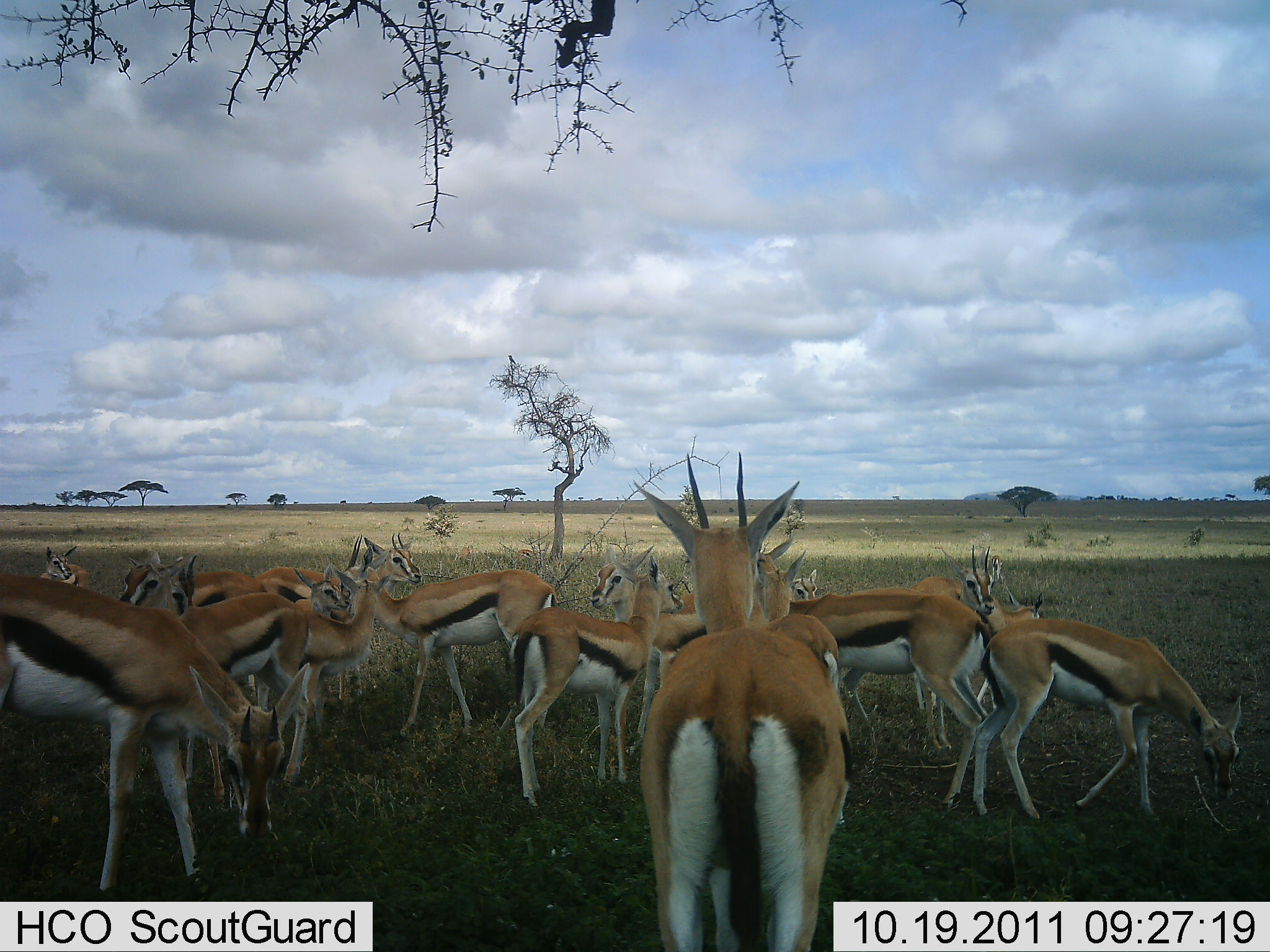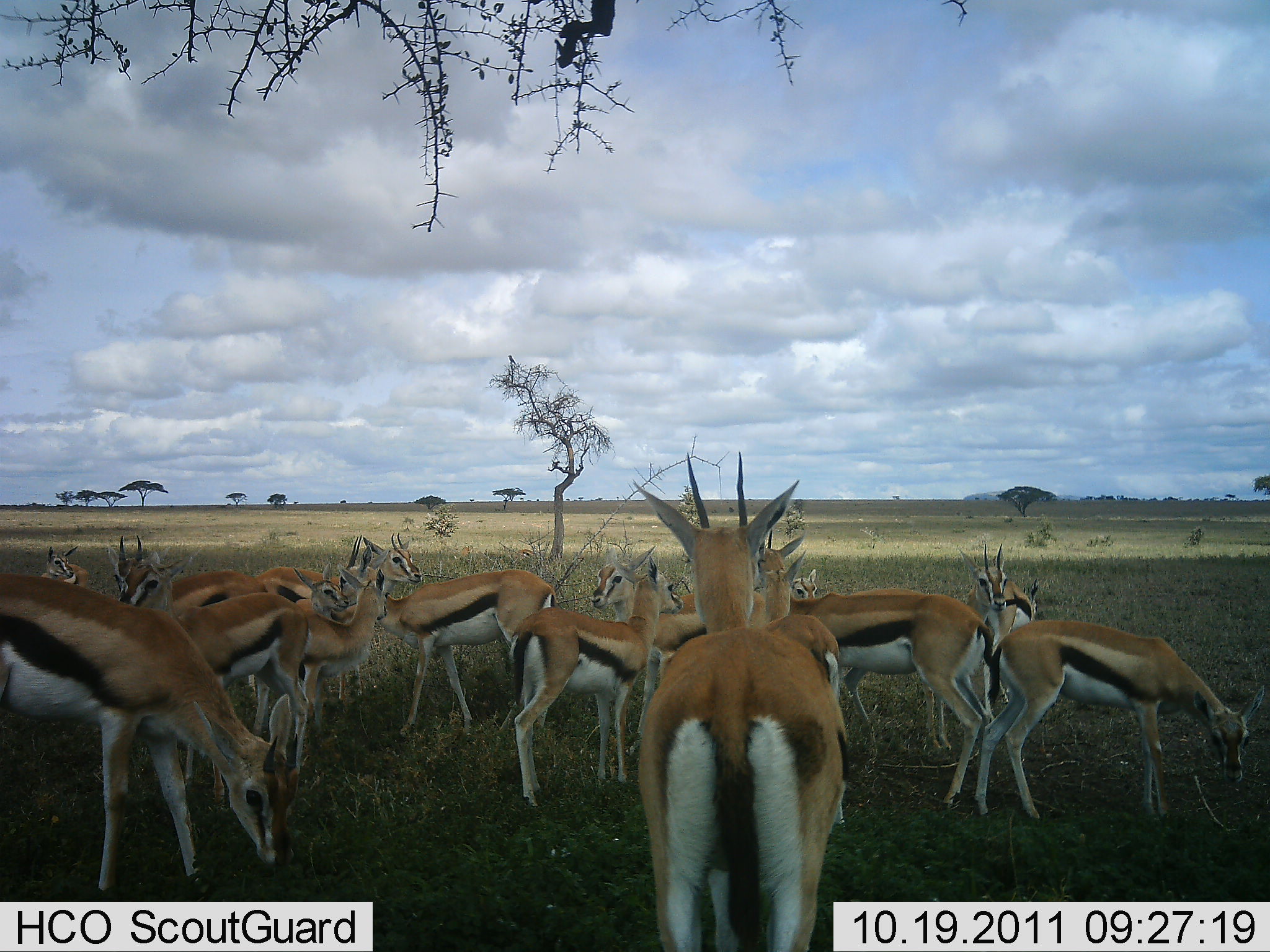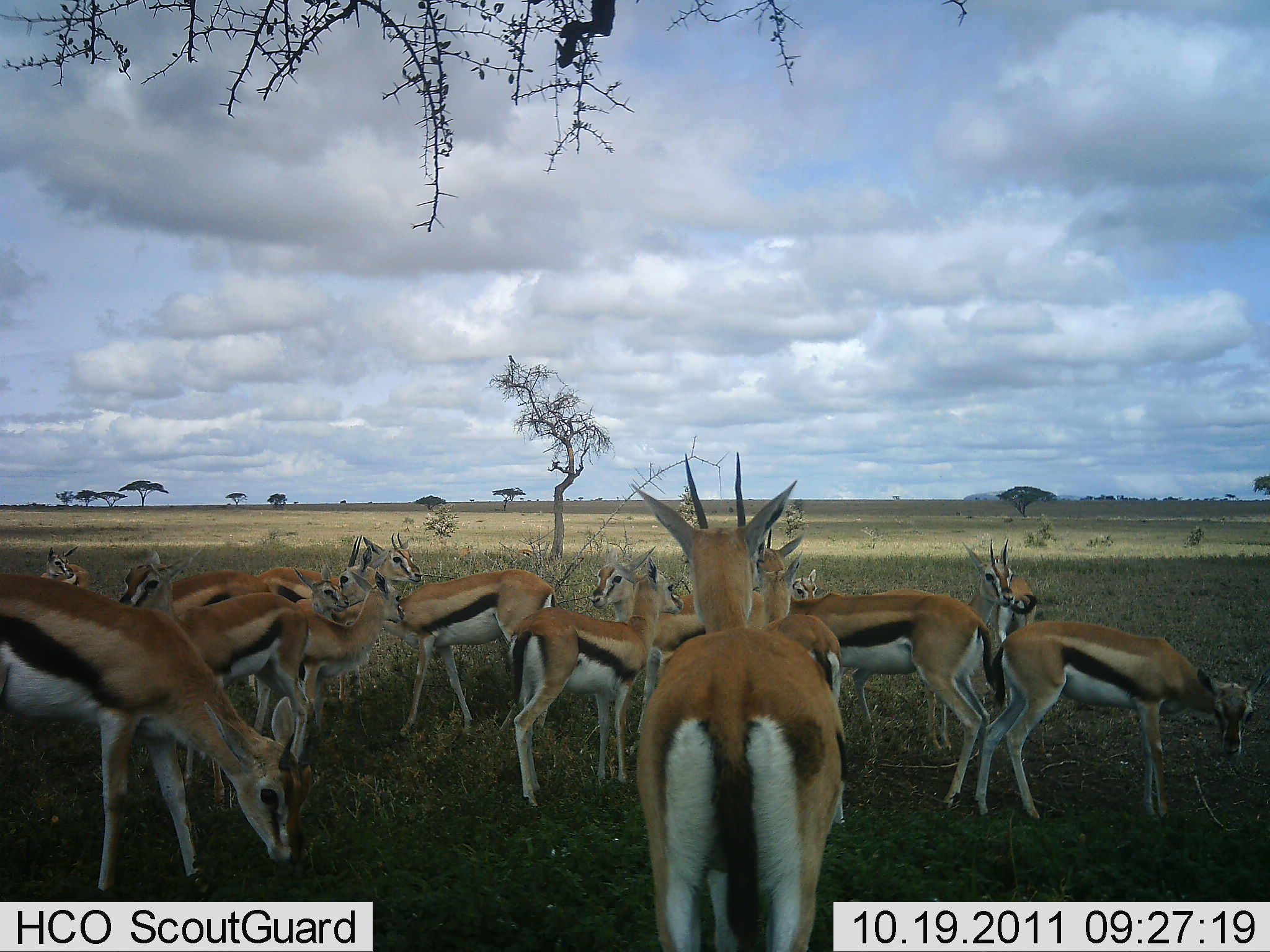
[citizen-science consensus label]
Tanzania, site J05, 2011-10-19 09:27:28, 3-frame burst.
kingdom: Animalia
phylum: Chordata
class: Mammalia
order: Artiodactyla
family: Bovidae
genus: Eudorcas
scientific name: Eudorcas thomsonii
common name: thomson's gazelle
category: gazellethomsons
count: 11-50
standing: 92%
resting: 15%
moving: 15%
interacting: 0%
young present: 0%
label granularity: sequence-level